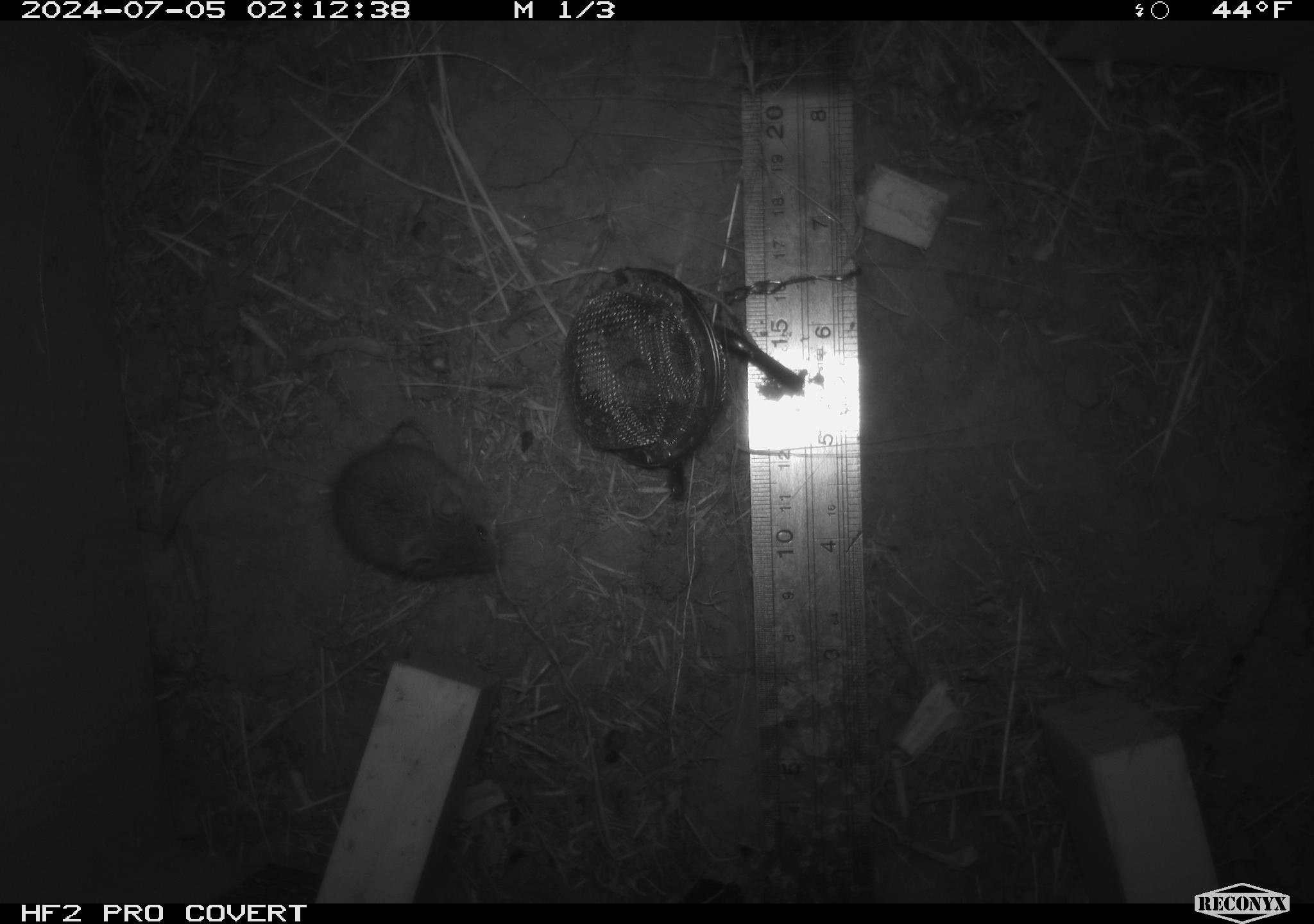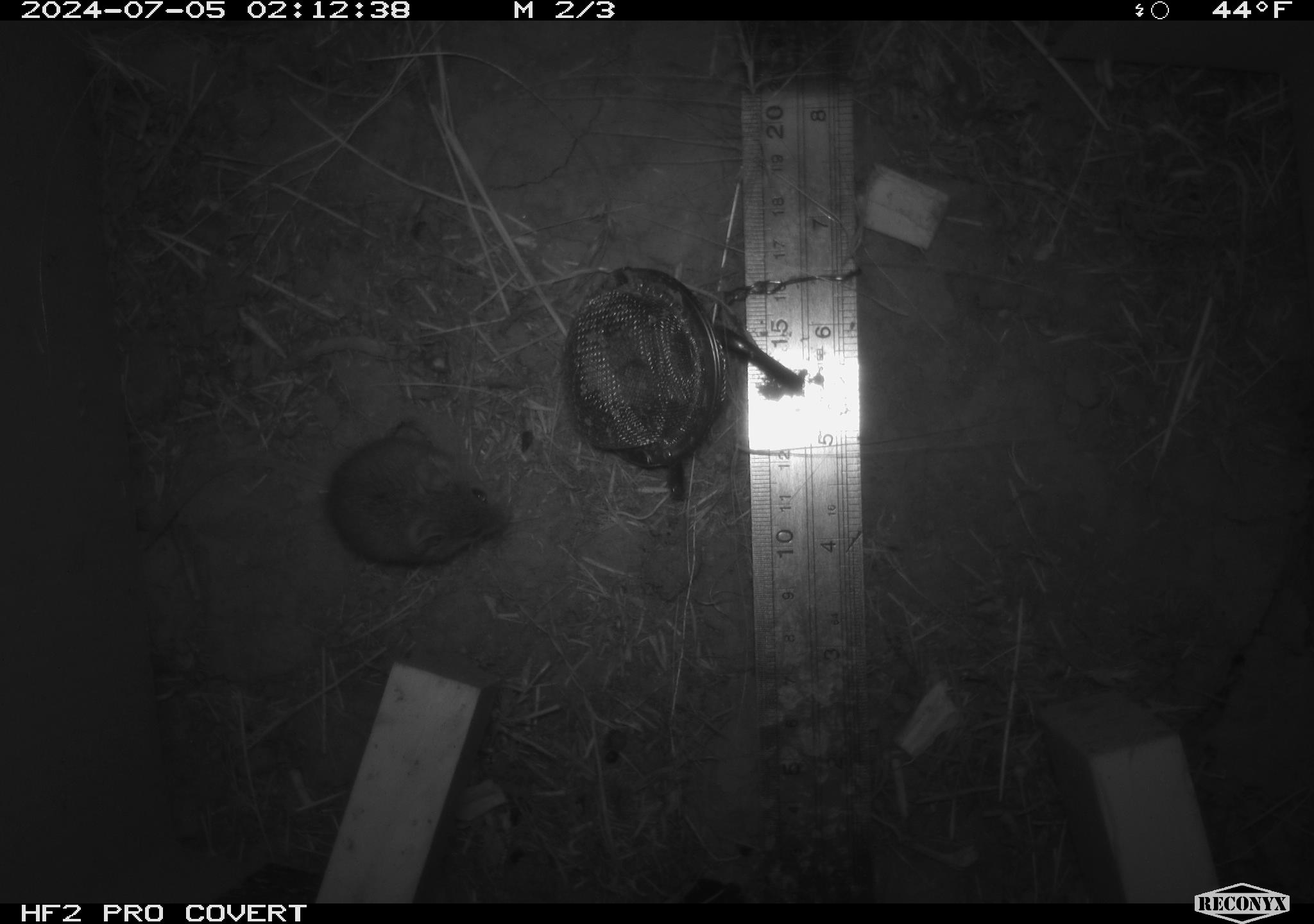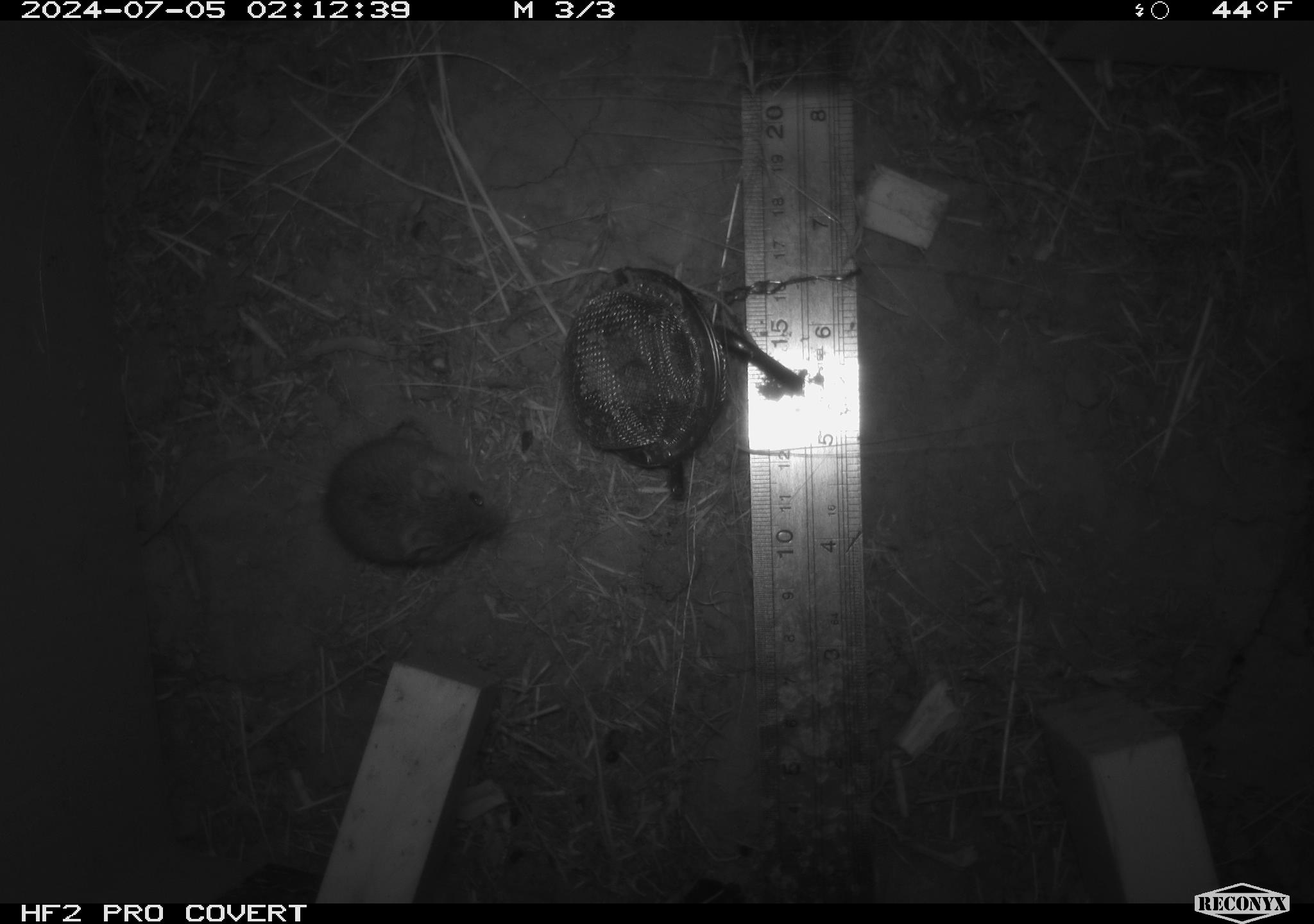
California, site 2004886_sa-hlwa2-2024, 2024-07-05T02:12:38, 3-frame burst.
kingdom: Animalia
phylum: Chordata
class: Mammalia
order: Rodentia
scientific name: Rodentia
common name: mouse species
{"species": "mouse species (Rodentia)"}